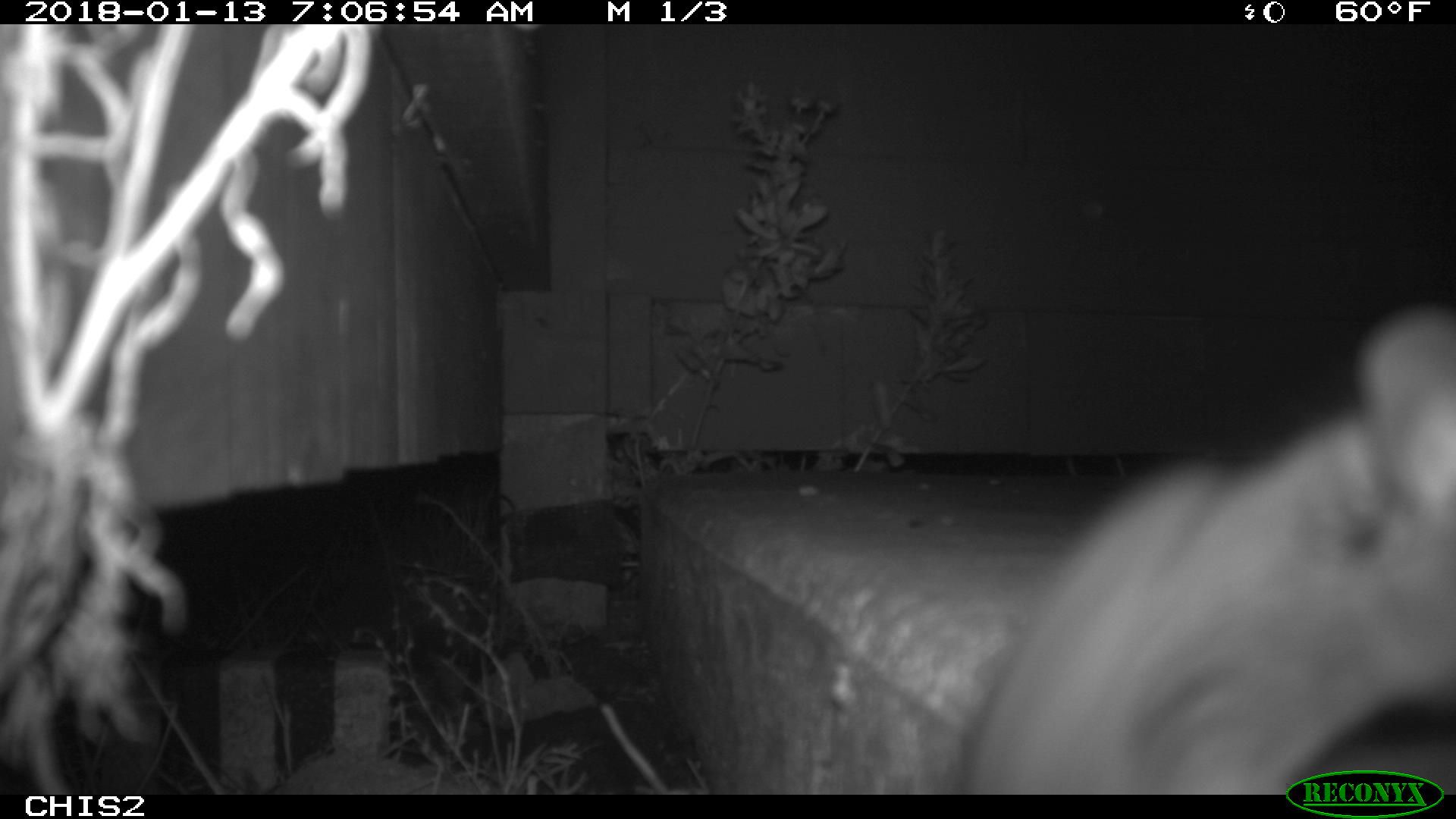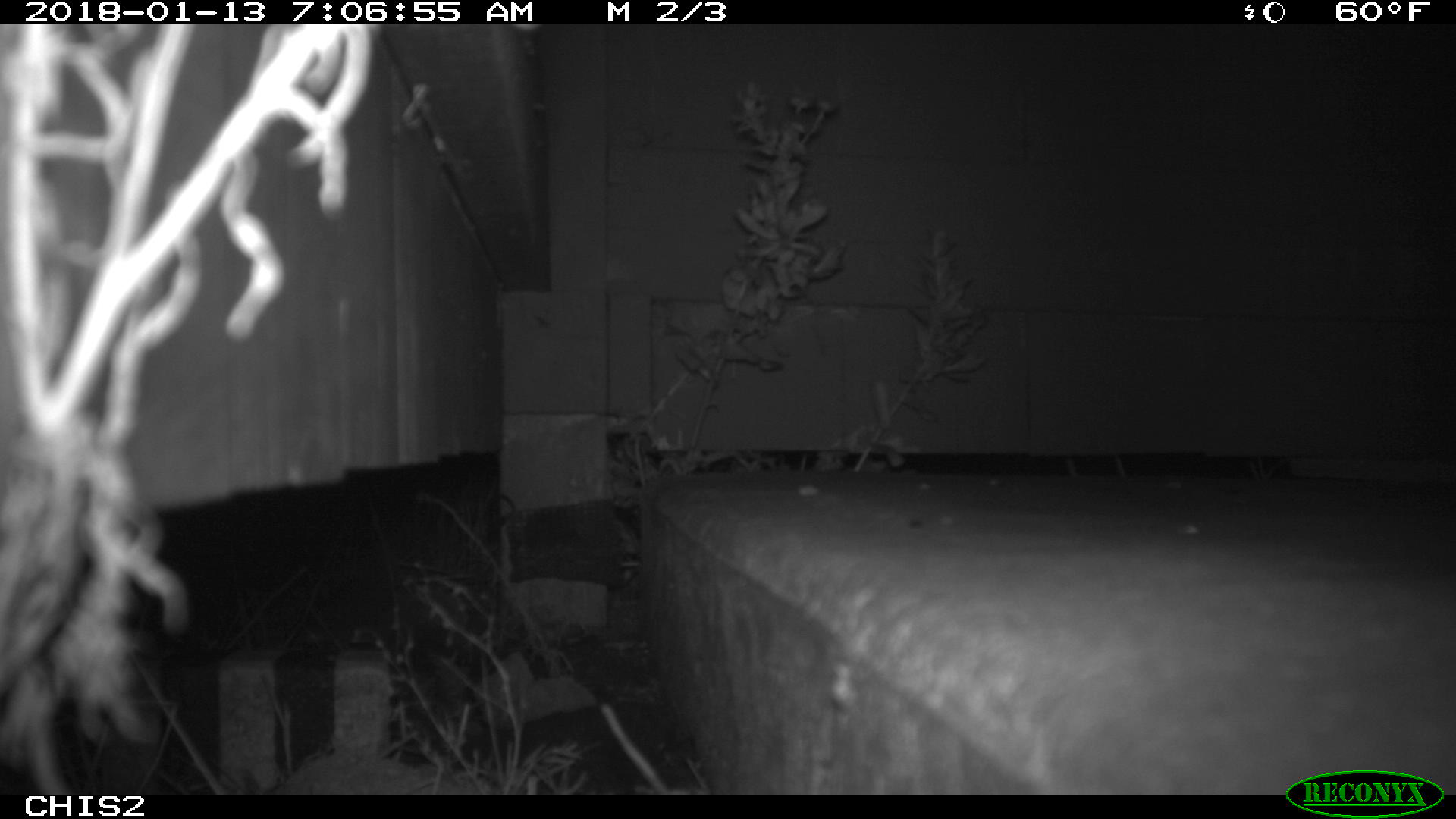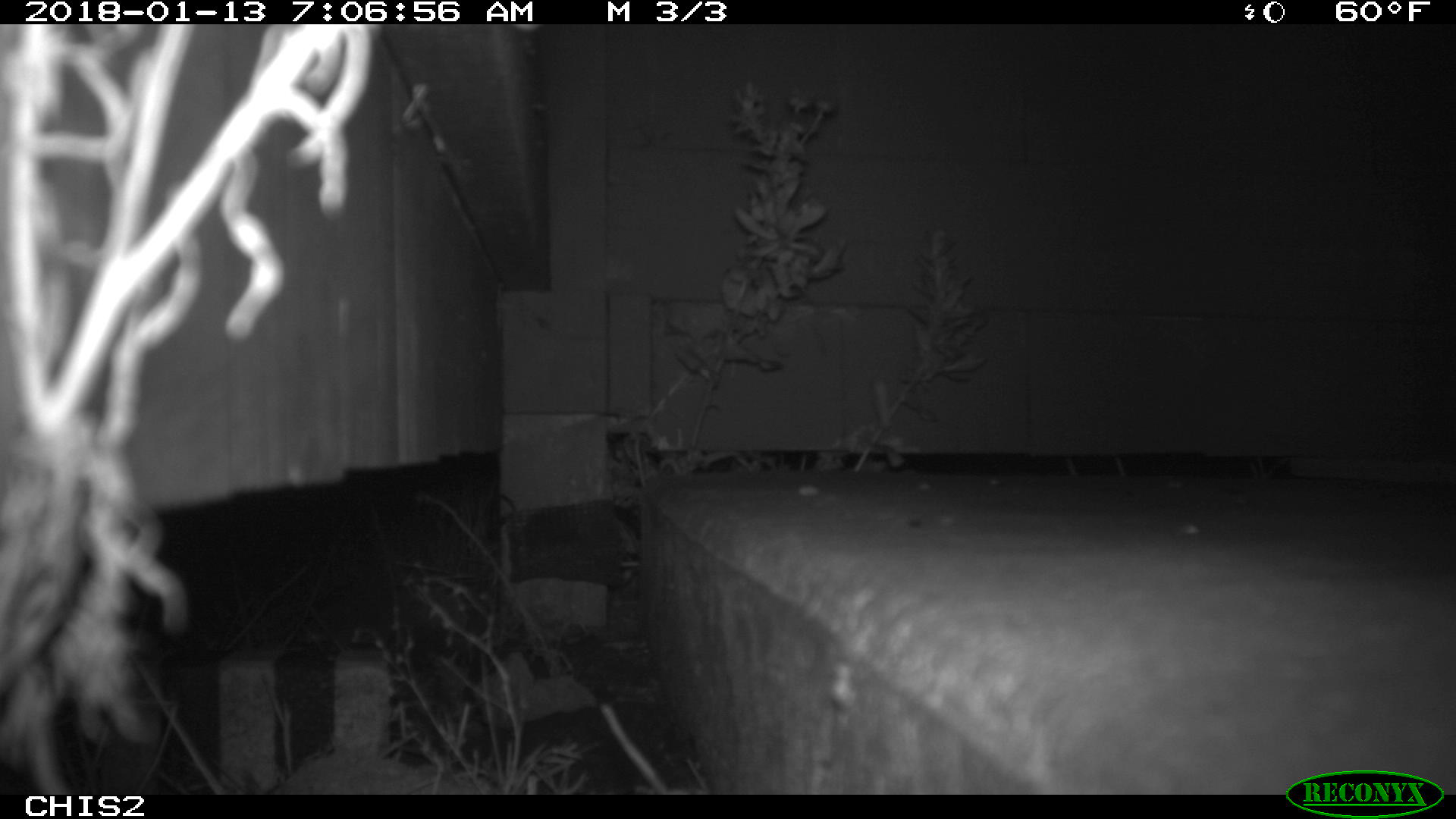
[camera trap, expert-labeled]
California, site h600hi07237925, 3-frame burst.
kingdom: Animalia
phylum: Chordata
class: Mammalia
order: Rodentia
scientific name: Rodentia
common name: rodent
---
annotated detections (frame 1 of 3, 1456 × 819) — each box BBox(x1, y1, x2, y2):
rodent: BBox(962, 302, 1455, 795)